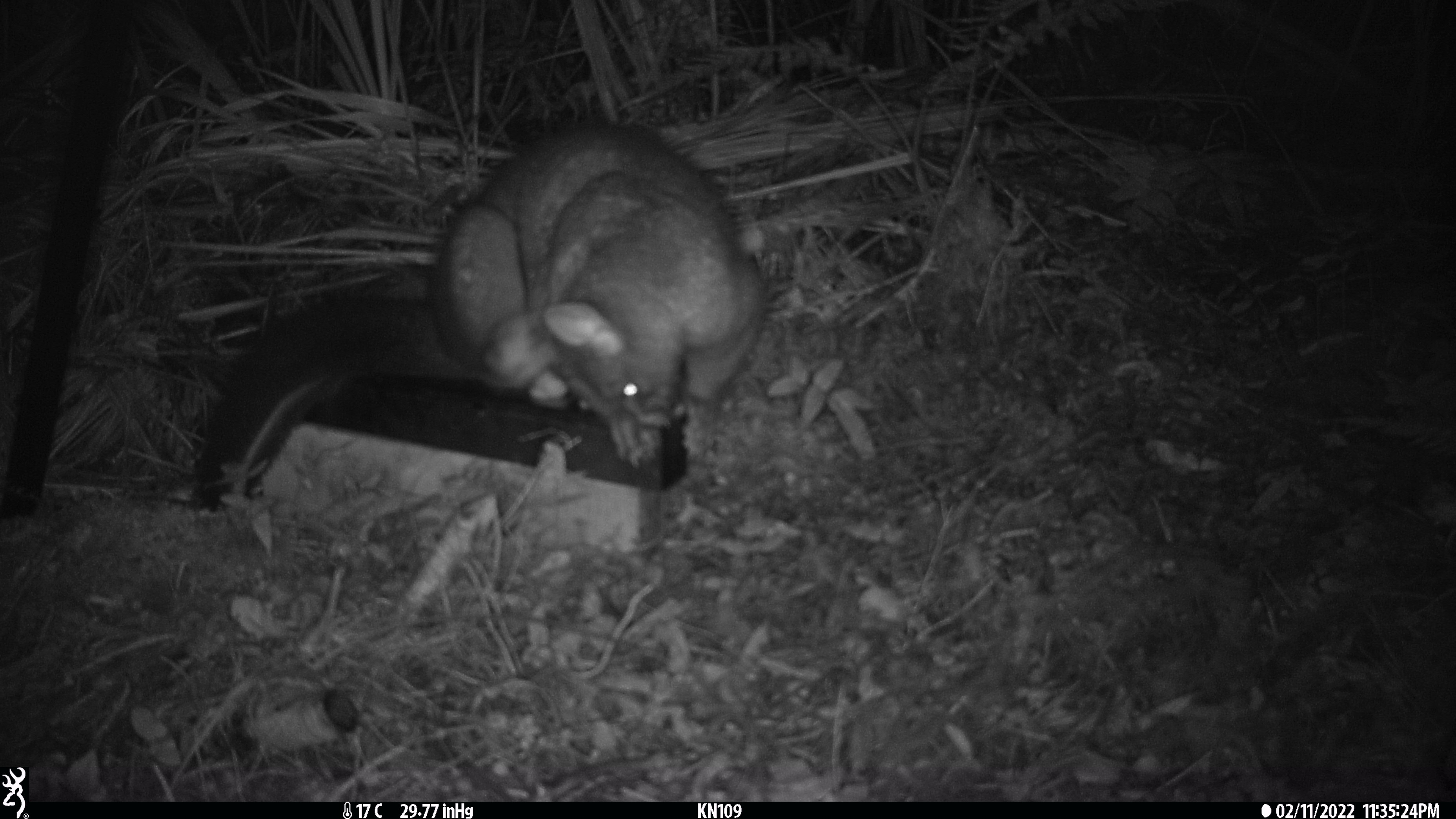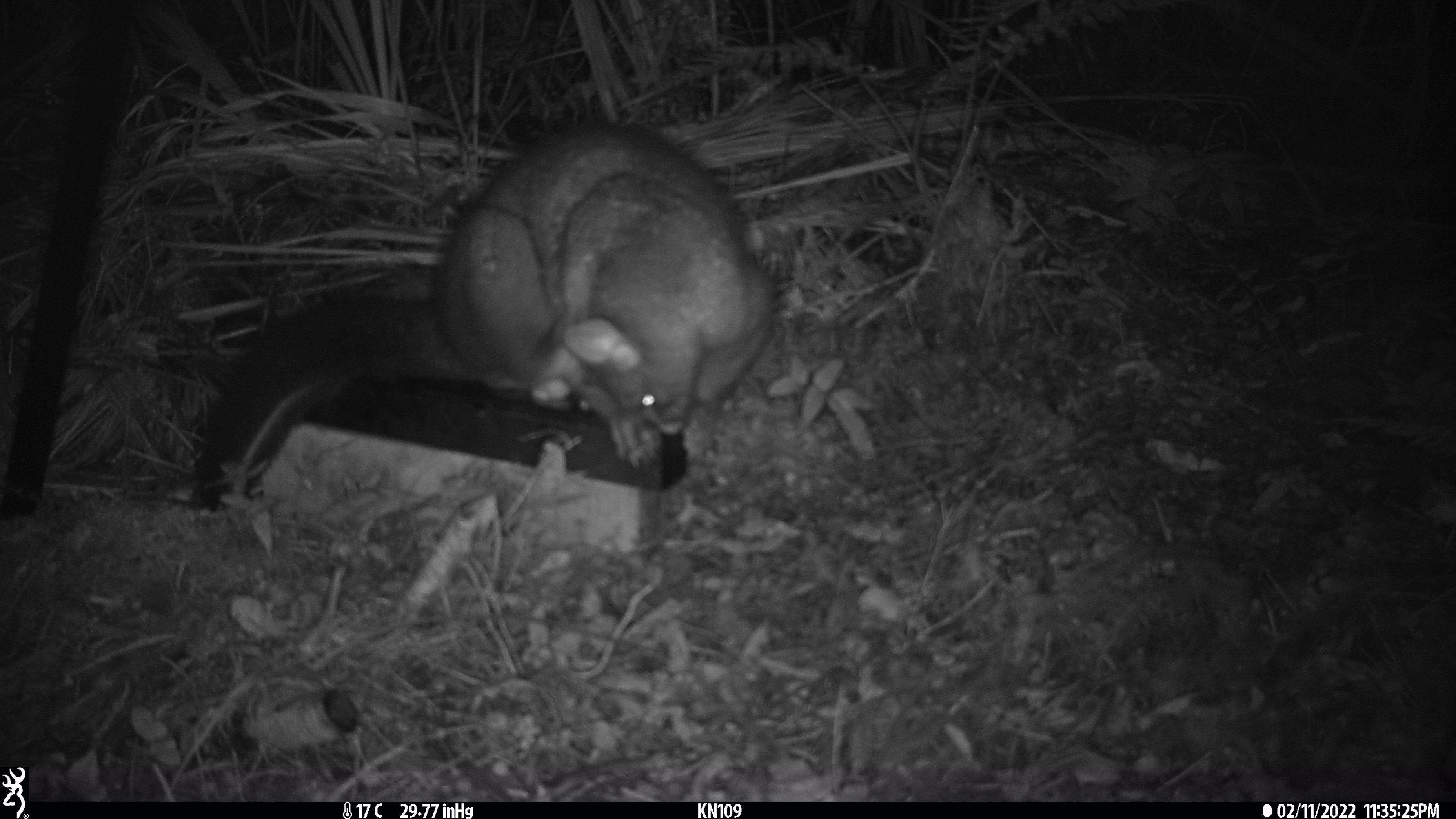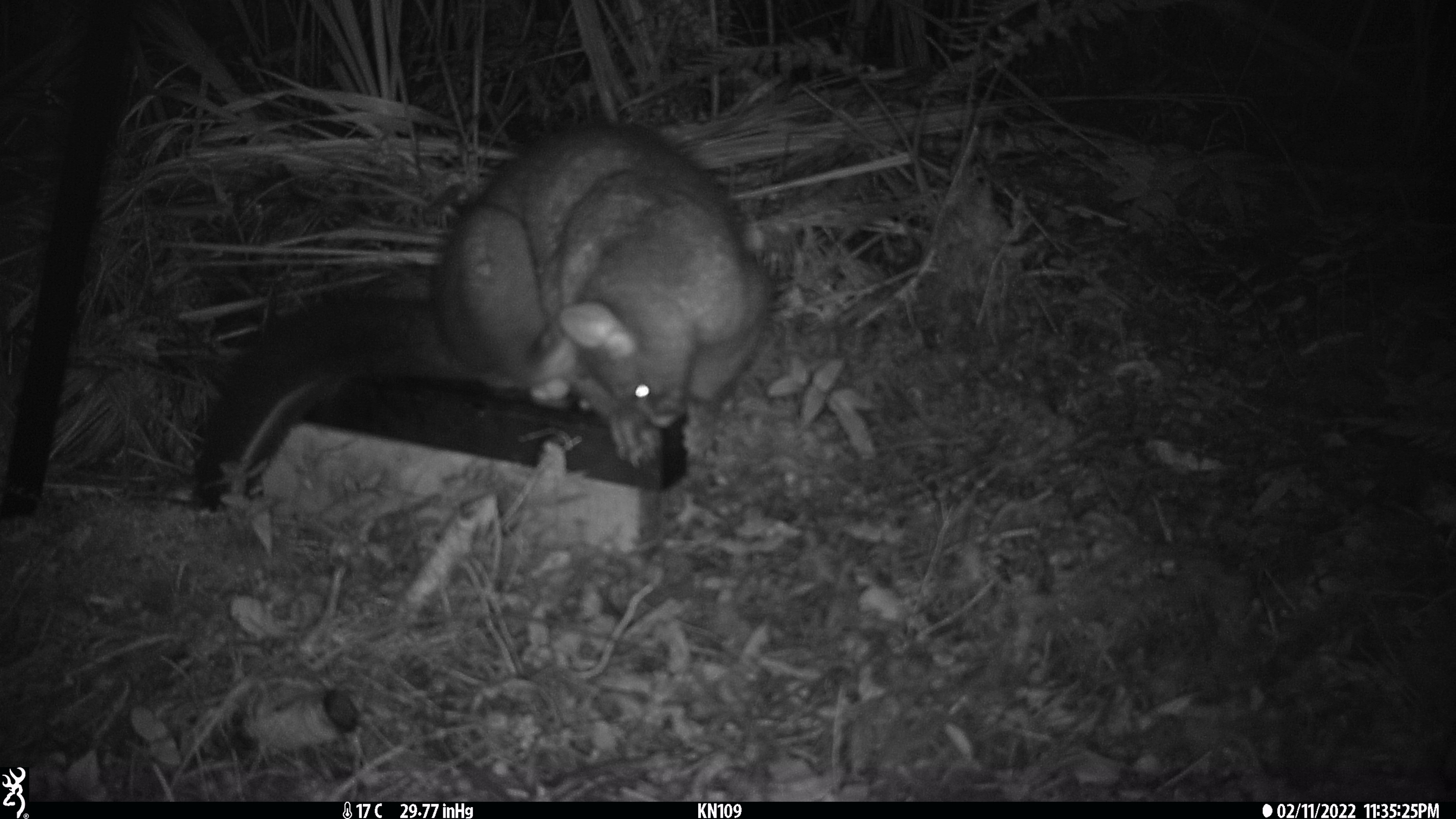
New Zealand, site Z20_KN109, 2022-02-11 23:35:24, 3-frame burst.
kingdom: Animalia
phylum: Chordata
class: Mammalia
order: Diprotodontia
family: Phalangeridae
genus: Trichosurus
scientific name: Trichosurus vulpecula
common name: common brushtail possum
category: possum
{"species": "possum (common brushtail possum) (Trichosurus vulpecula)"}